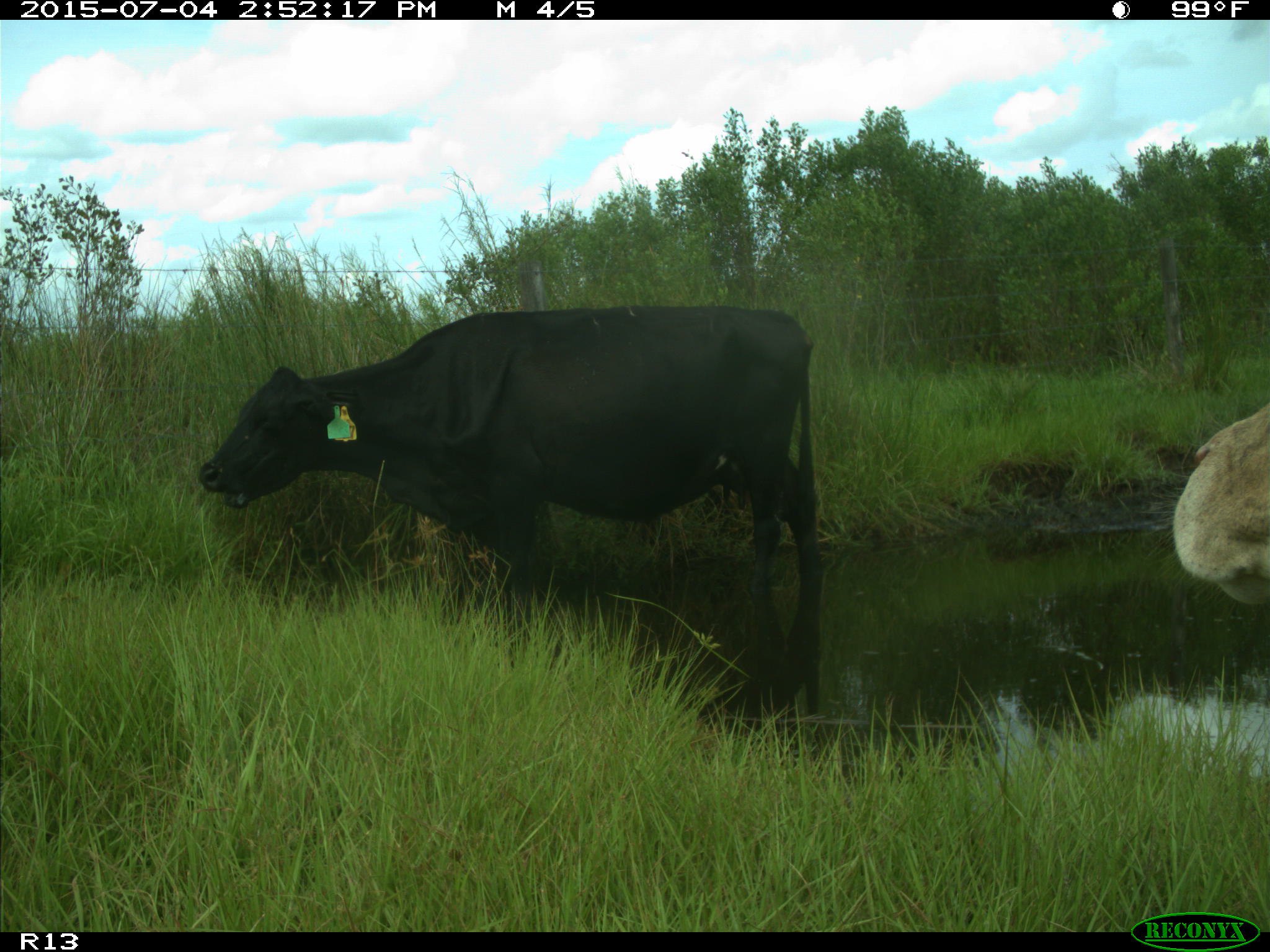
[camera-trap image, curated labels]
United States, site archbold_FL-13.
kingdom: Animalia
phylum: Chordata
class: Mammalia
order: Artiodactyla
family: Bovidae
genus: Bos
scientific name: Bos taurus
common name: domestic cow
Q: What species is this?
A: Bos taurus (domestic cow).